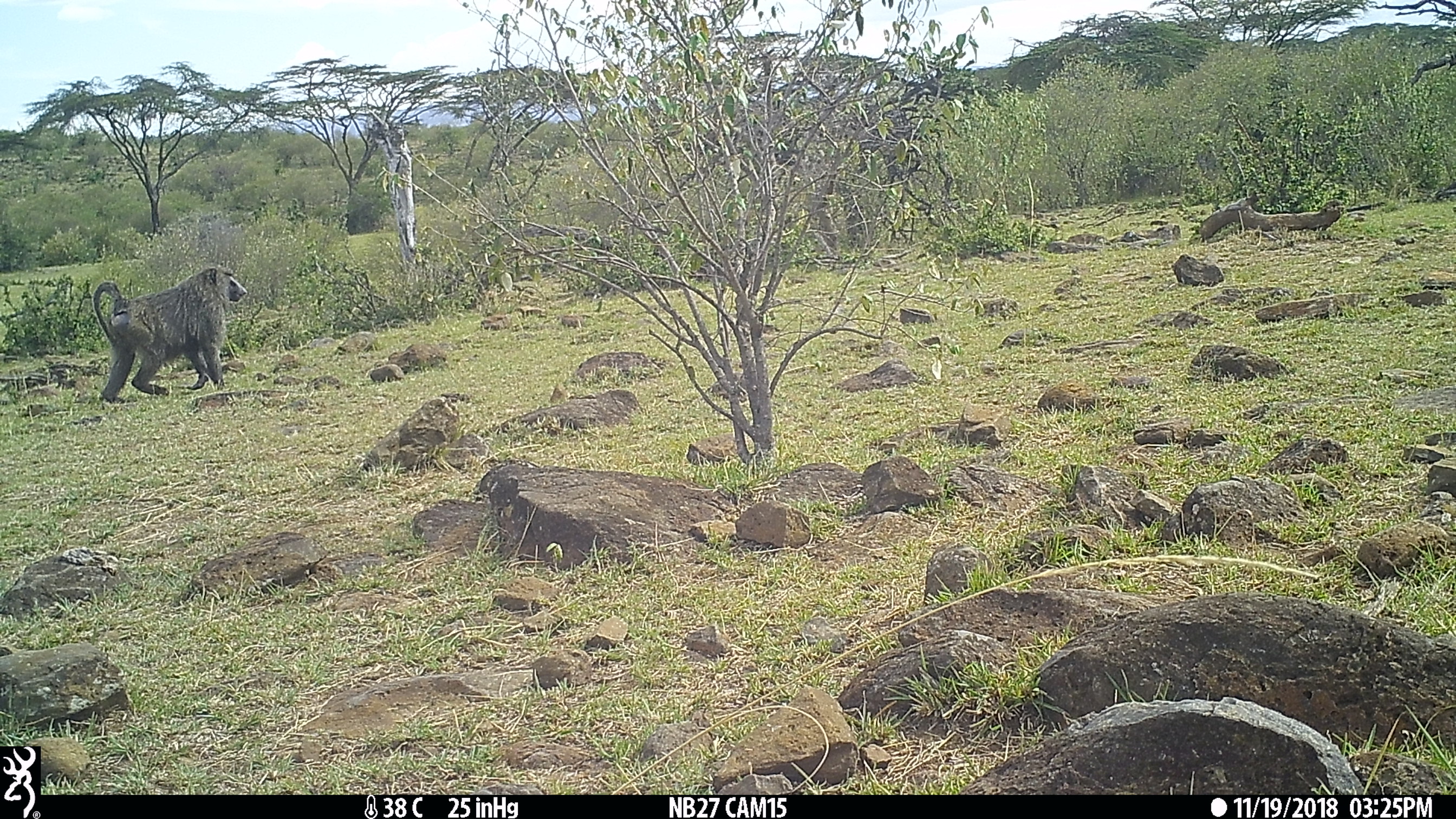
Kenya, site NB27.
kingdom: Animalia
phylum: Chordata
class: Mammalia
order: Primates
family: Cercopithecidae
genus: Papio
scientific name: Papio anubis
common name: olive baboon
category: baboon